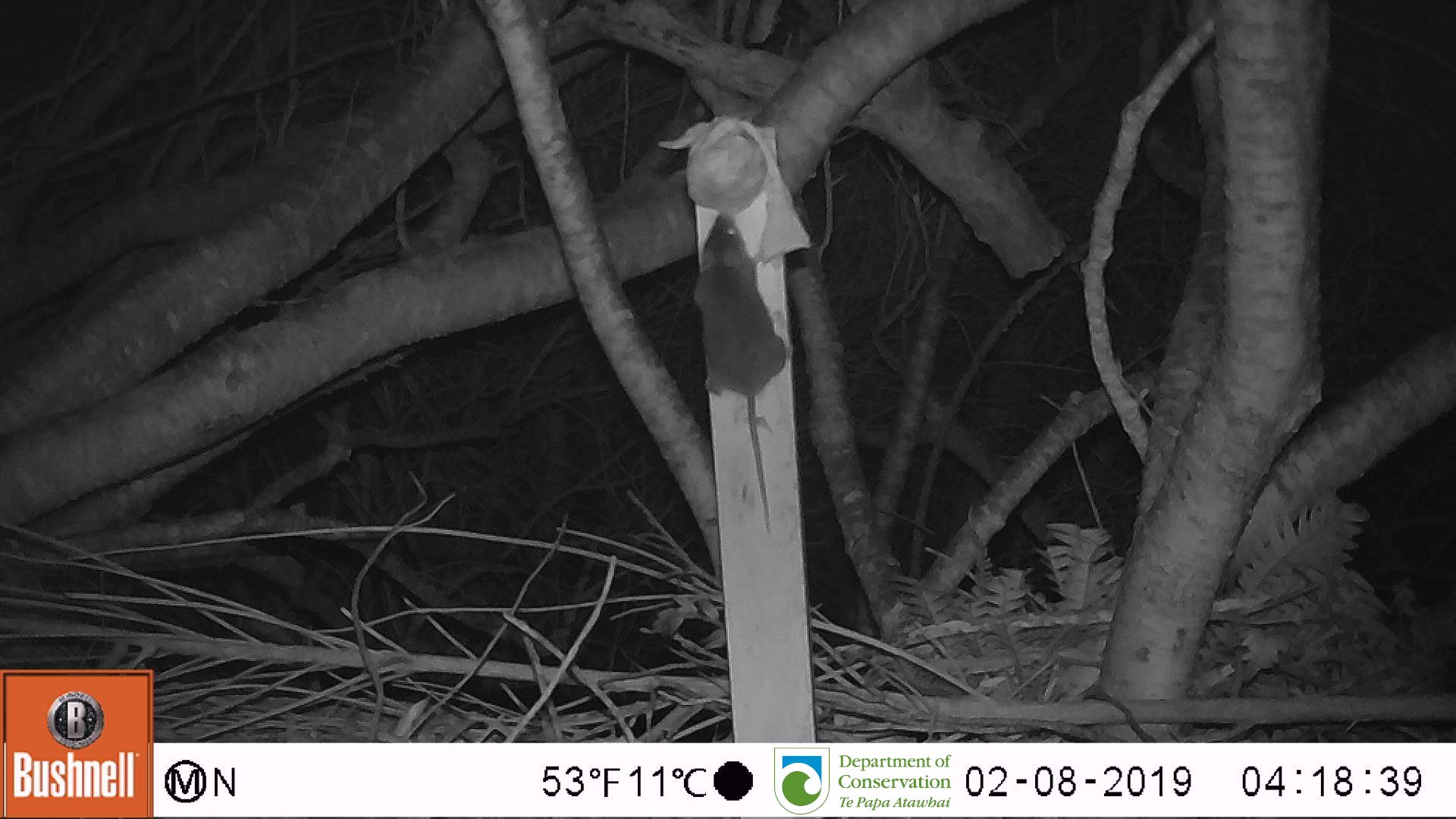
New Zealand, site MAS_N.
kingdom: Animalia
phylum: Chordata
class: Mammalia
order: Rodentia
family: Muridae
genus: Mus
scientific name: Mus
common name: mouse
Mouse (Mus).